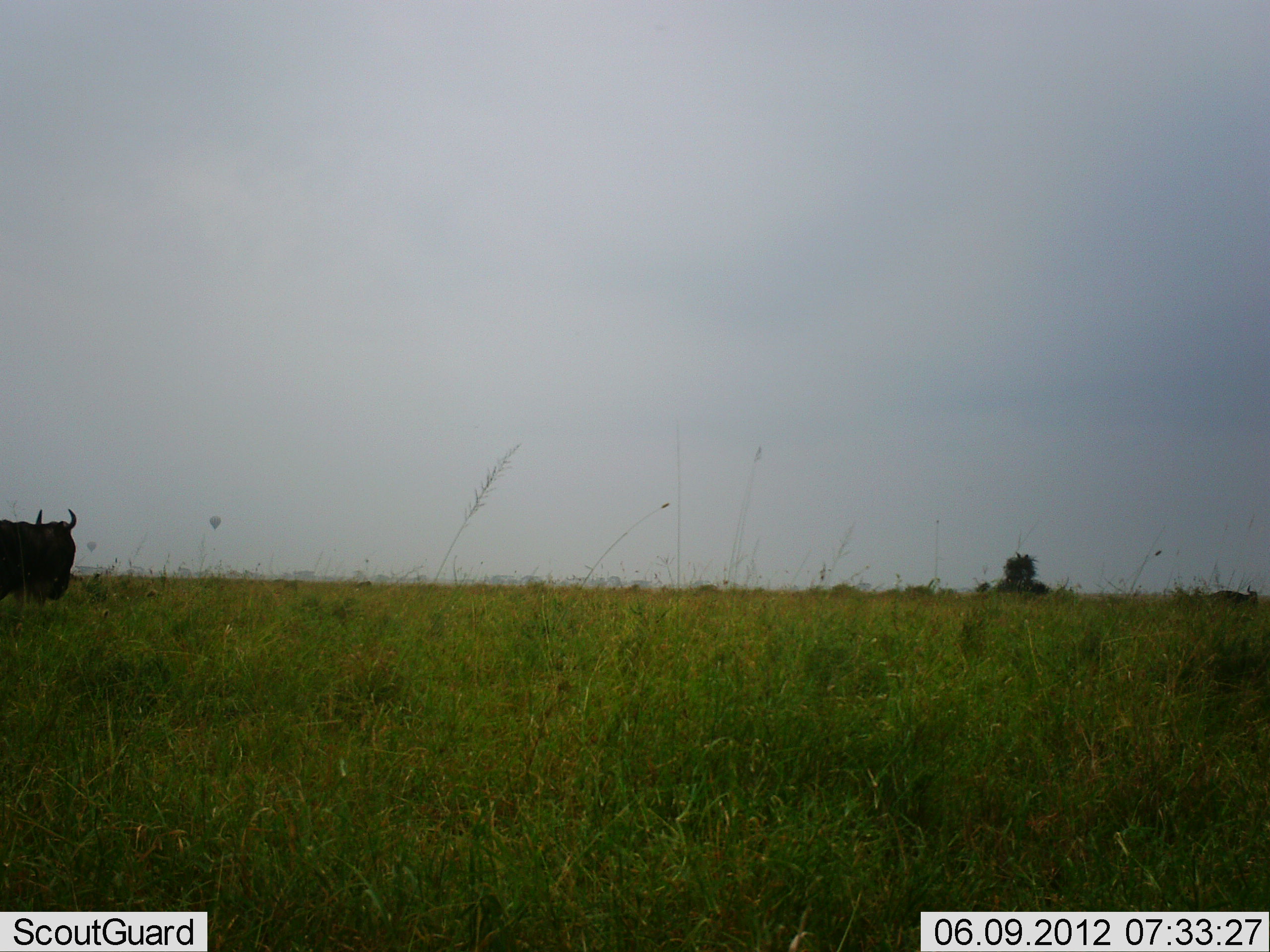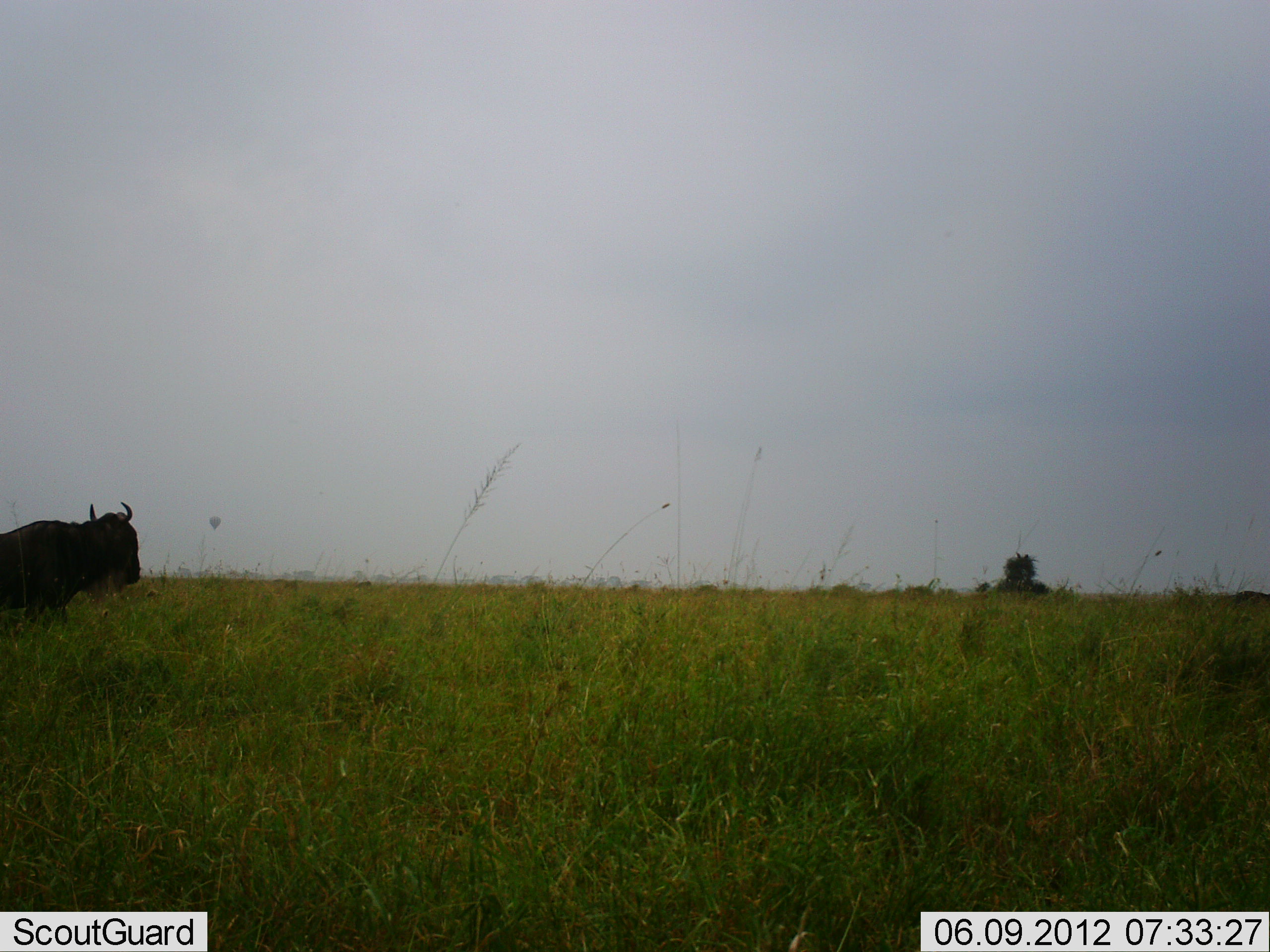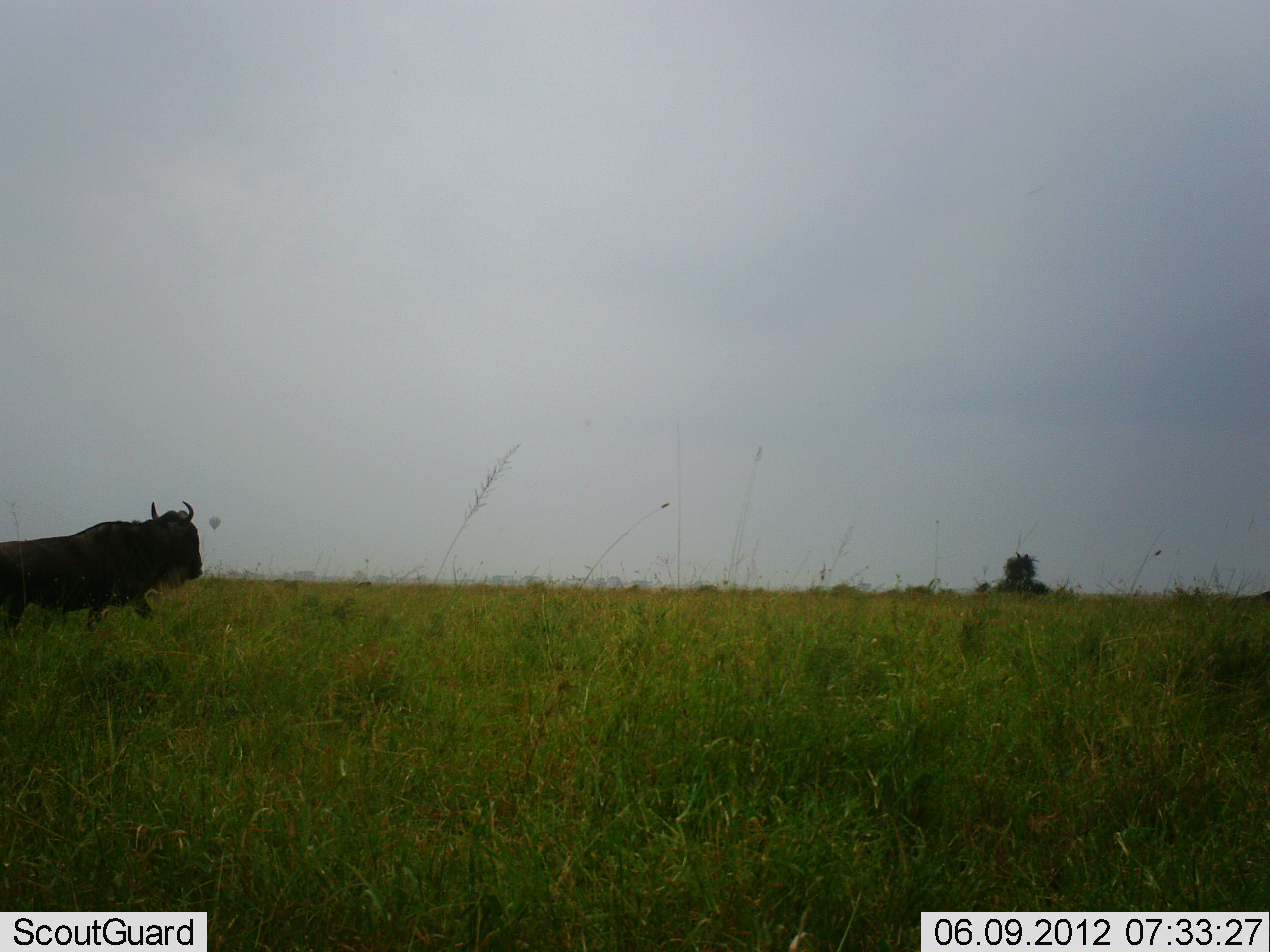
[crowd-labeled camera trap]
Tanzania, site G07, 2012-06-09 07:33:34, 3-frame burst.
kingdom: Animalia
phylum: Chordata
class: Mammalia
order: Artiodactyla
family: Bovidae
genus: Connochaetes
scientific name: Connochaetes taurinus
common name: blue wildebeest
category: wildebeest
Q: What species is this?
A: Wildebeest (blue wildebeest) (Connochaetes taurinus).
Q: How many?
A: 2.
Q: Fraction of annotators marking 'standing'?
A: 10%.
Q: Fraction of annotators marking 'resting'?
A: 0%.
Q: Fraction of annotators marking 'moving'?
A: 90%.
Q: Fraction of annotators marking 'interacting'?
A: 0%.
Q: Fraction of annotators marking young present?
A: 20%.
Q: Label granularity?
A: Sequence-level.